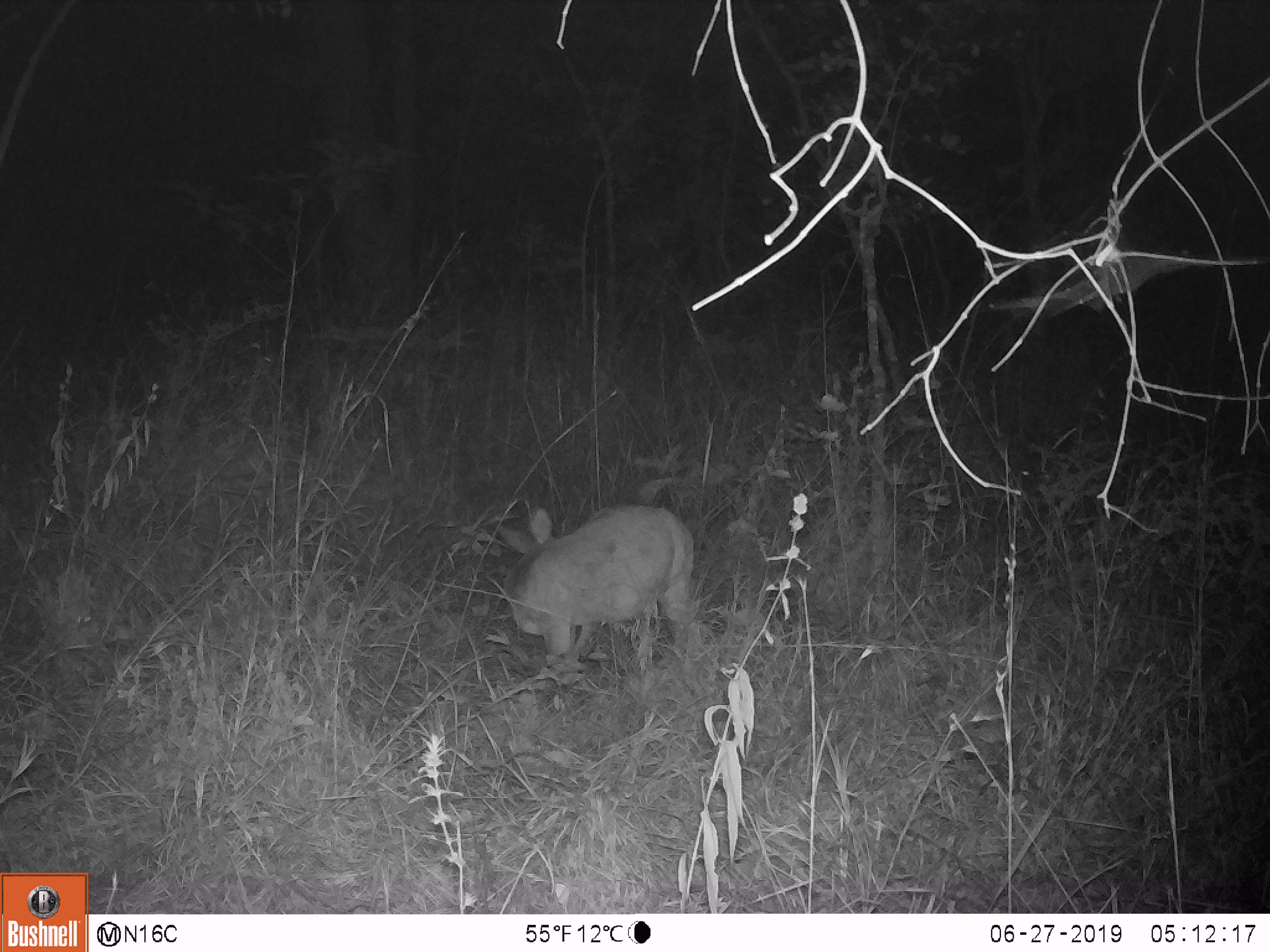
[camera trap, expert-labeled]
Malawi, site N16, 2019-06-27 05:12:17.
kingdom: Animalia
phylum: Chordata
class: Mammalia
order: Artiodactyla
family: Bovidae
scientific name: Antilopinae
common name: small antelope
Small antelope (Antilopinae), count 1.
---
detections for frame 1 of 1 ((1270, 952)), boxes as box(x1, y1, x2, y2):
small antelope: box(495, 490, 699, 683)